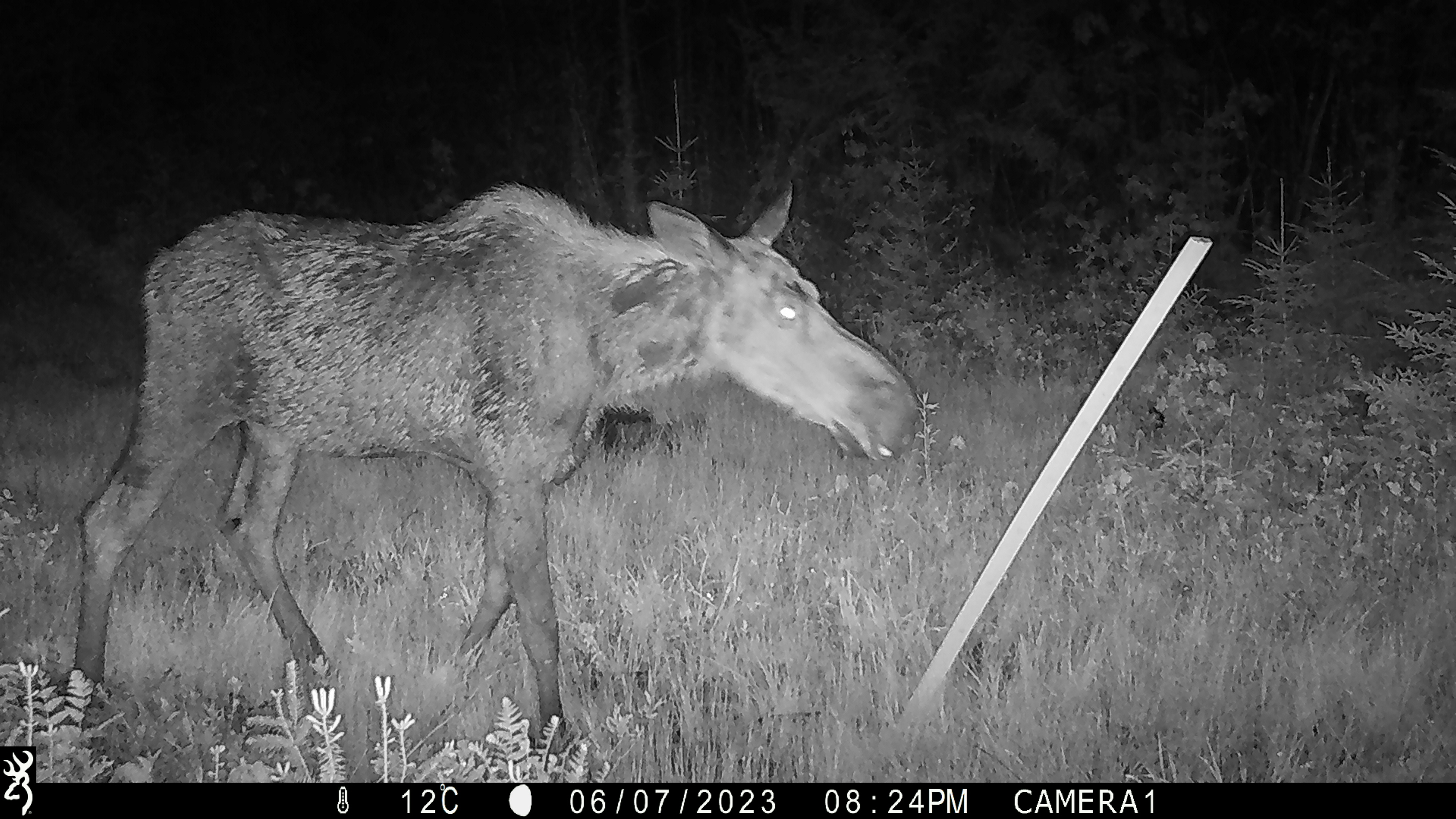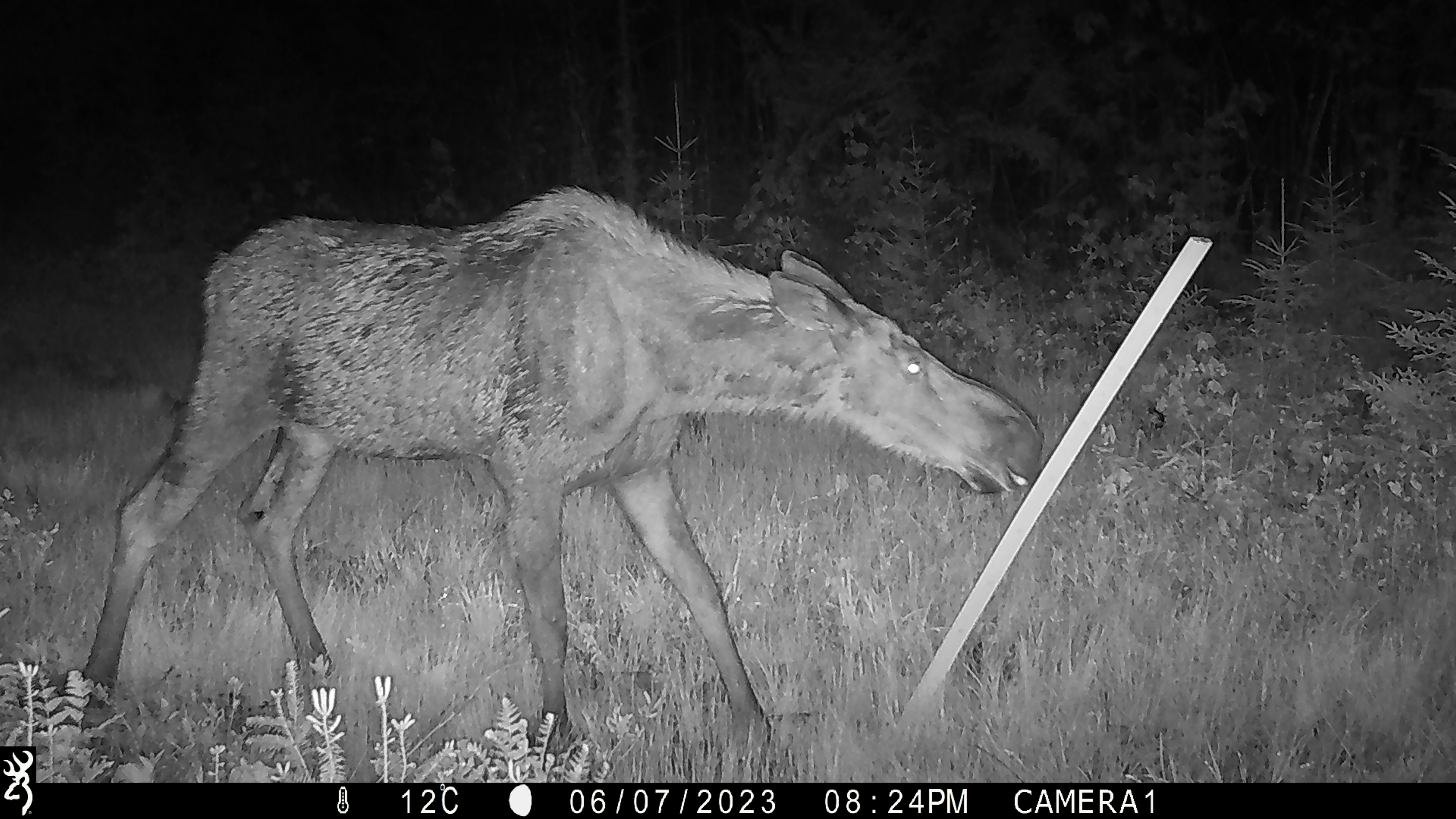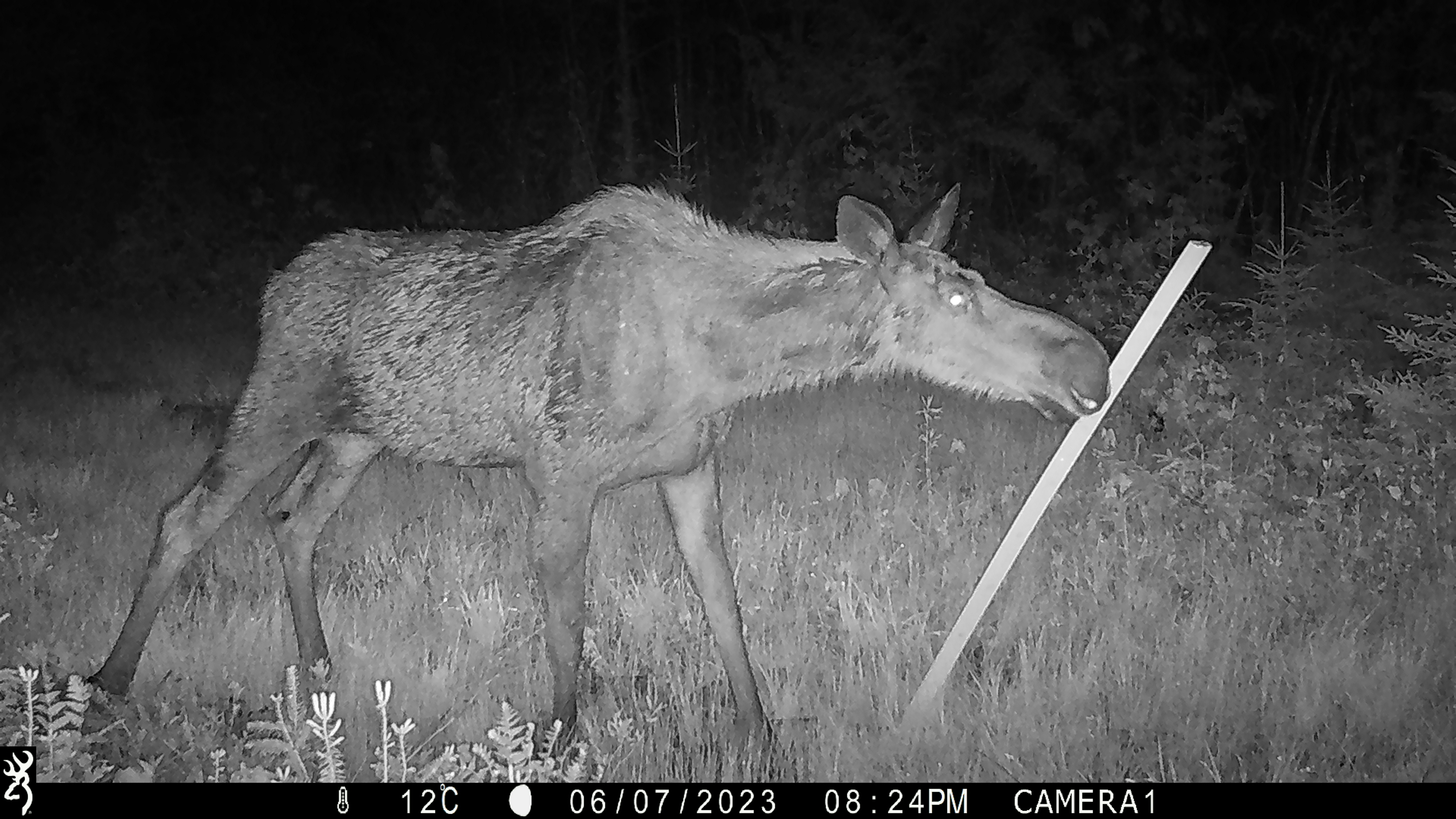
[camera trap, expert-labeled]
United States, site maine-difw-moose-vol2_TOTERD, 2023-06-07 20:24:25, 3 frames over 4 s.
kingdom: Animalia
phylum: Chordata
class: Mammalia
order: Artiodactyla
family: Cervidae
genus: Alces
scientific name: Alces alces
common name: moose